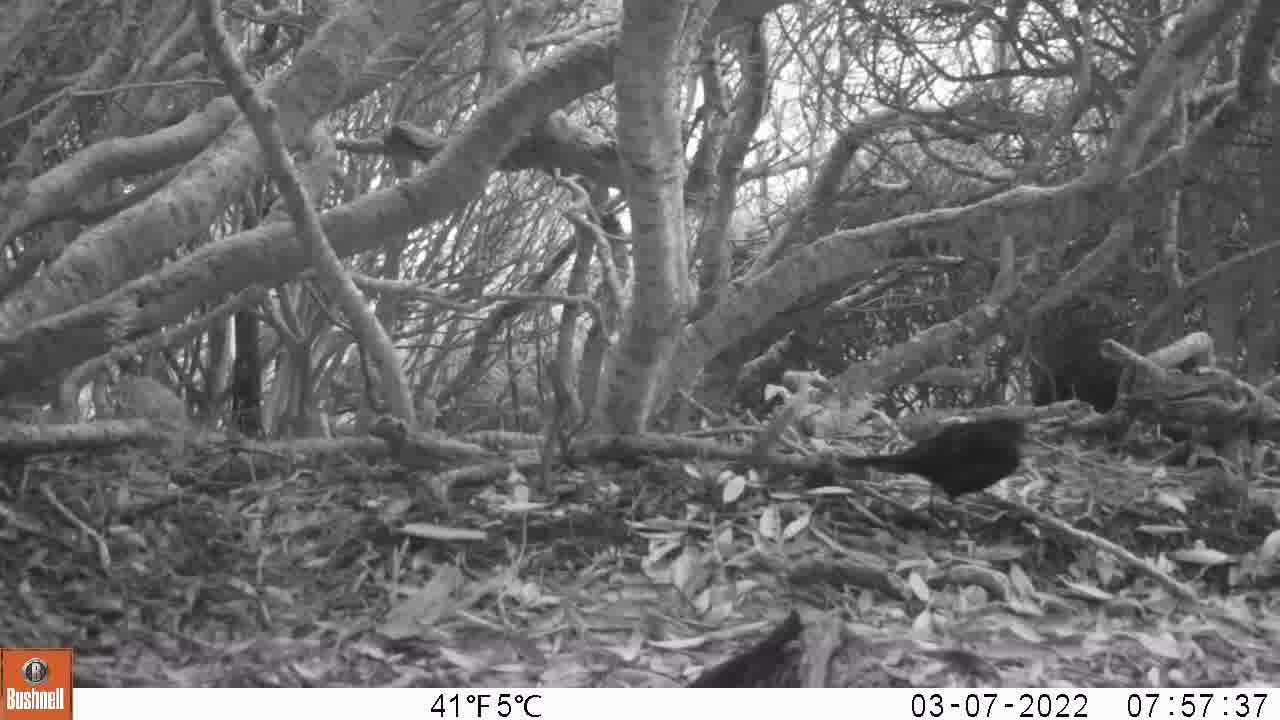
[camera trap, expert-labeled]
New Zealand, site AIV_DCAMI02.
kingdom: Animalia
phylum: Chordata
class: Aves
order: Passeriformes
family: Turdidae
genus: Turdus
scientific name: Turdus merula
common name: eurasian blackbird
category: blackbird